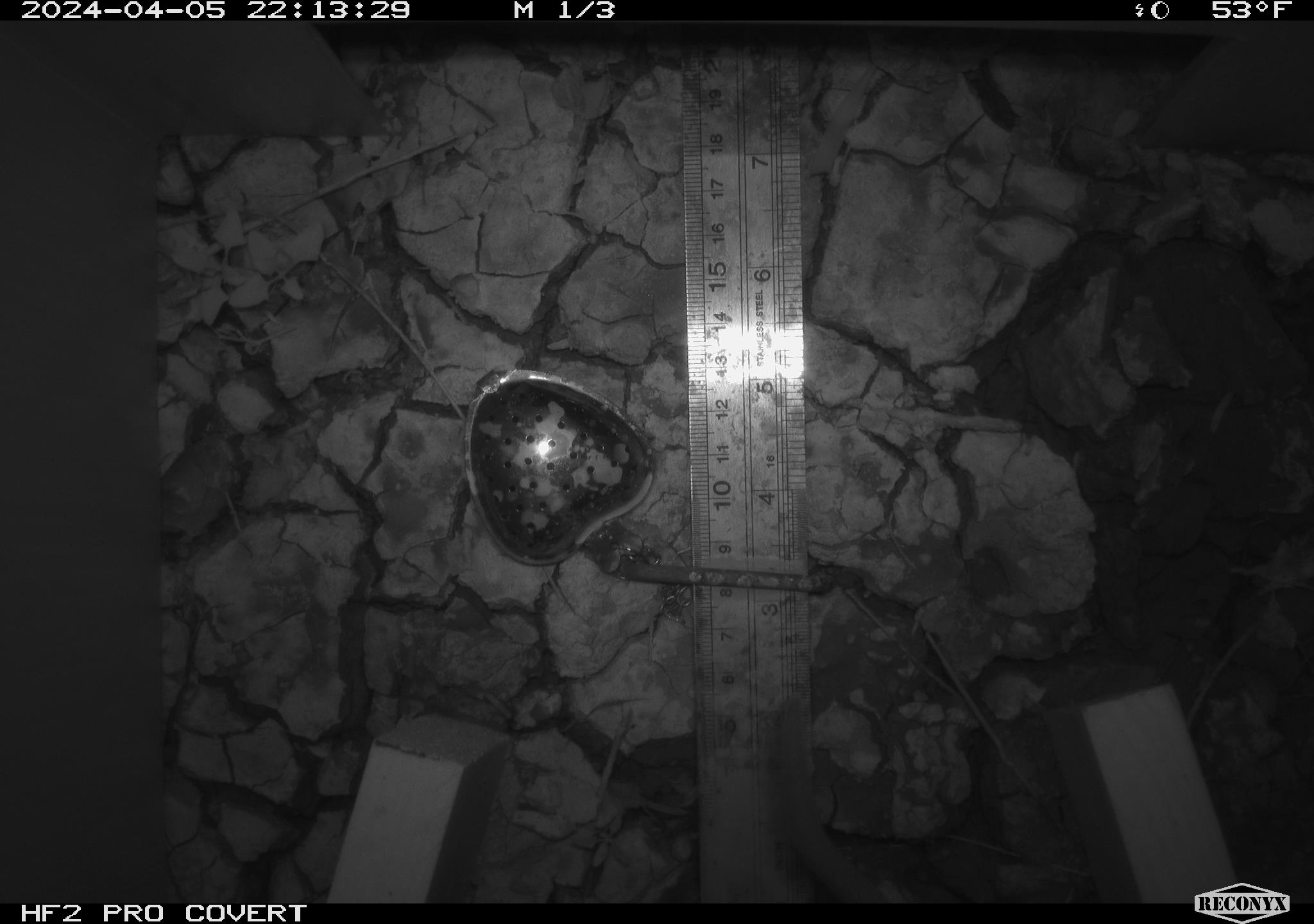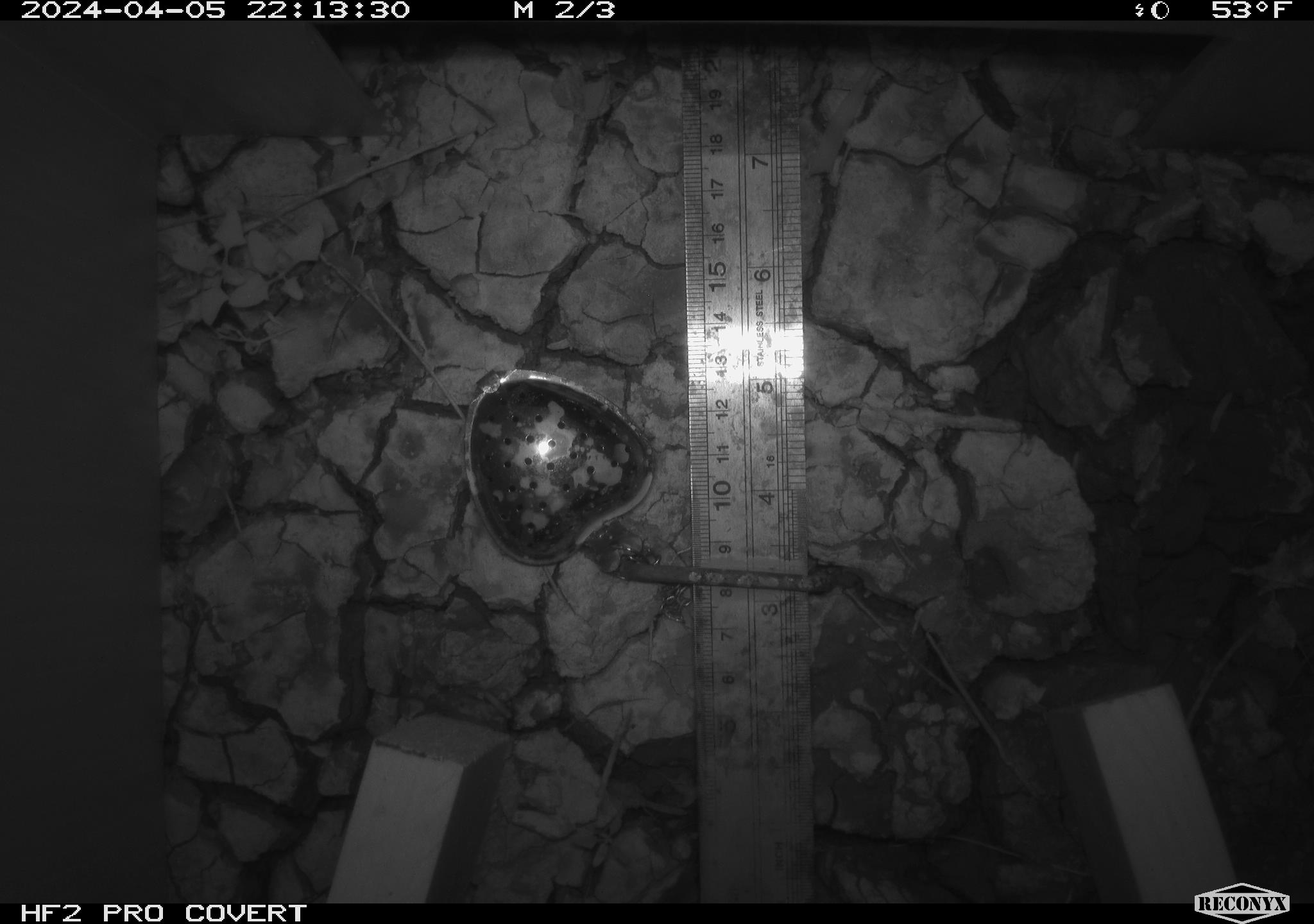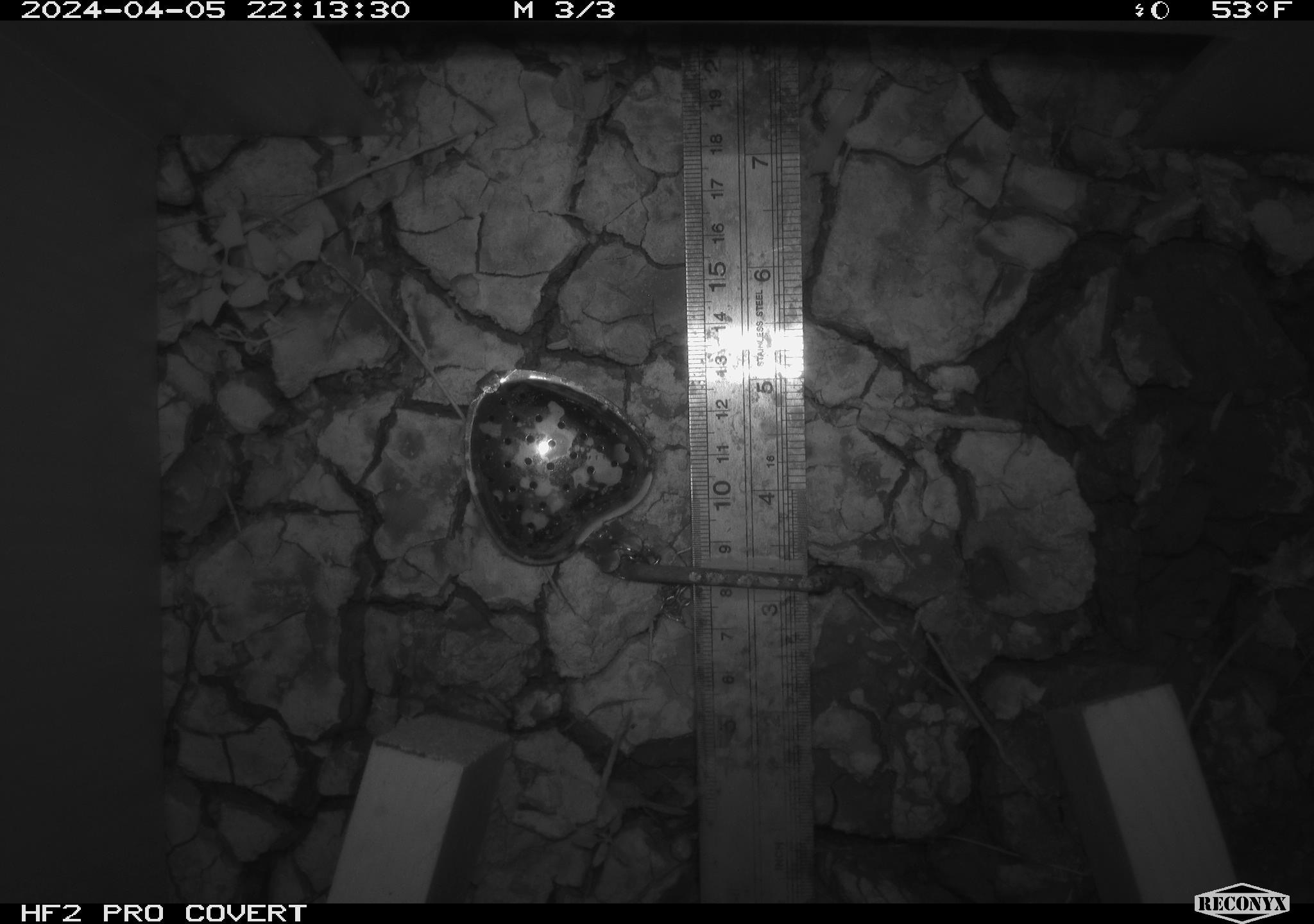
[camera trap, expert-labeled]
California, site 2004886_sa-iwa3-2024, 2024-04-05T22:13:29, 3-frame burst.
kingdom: Animalia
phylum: Chordata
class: Mammalia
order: Rodentia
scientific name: Rodentia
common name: woodrat or rat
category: woodrat or rat species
Woodrat or rat species (woodrat or rat) (Rodentia).